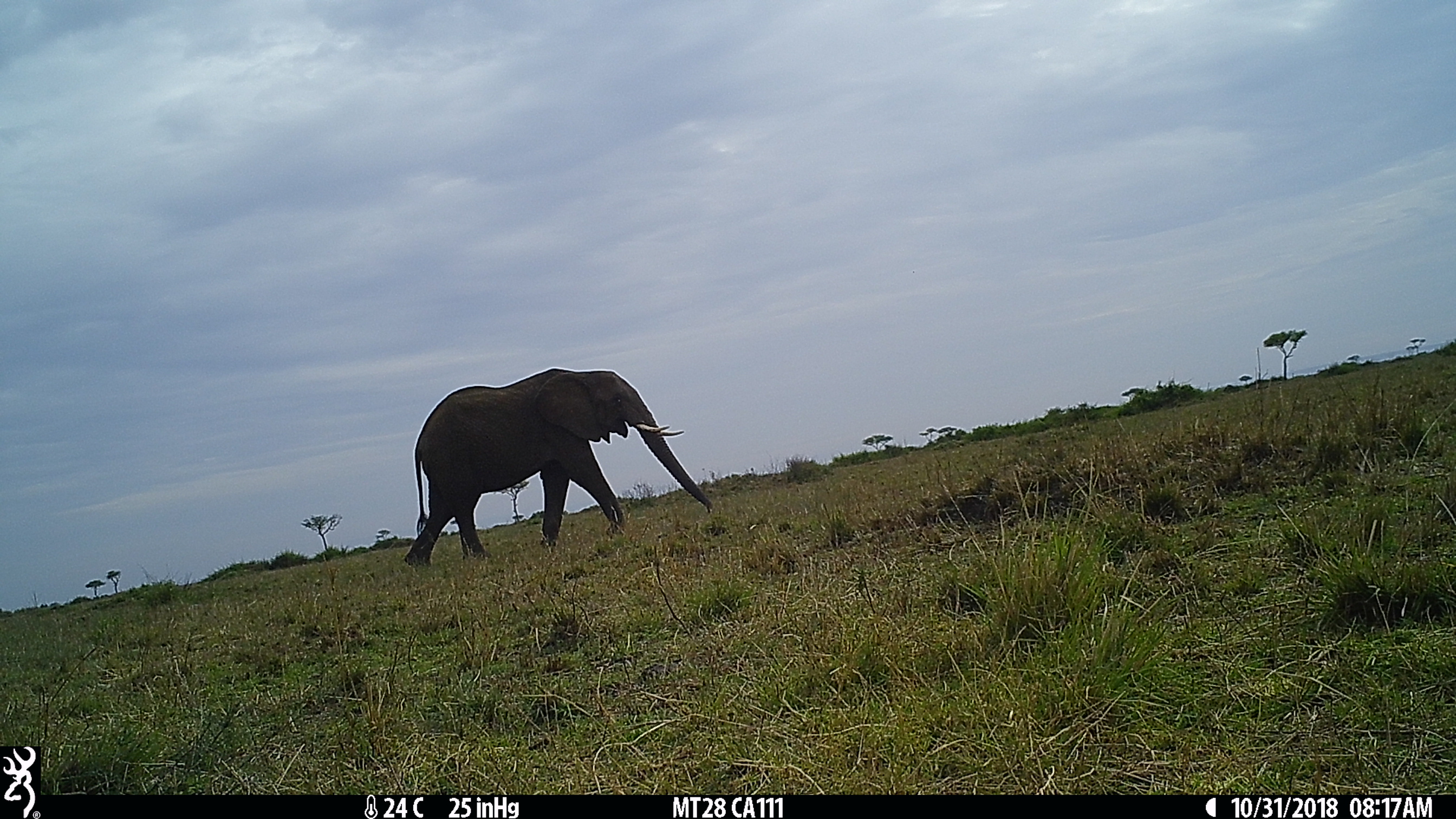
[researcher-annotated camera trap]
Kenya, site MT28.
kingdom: Animalia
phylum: Chordata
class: Mammalia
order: Proboscidea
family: Elephantidae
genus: Loxodonta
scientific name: Loxodonta africana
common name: elephant